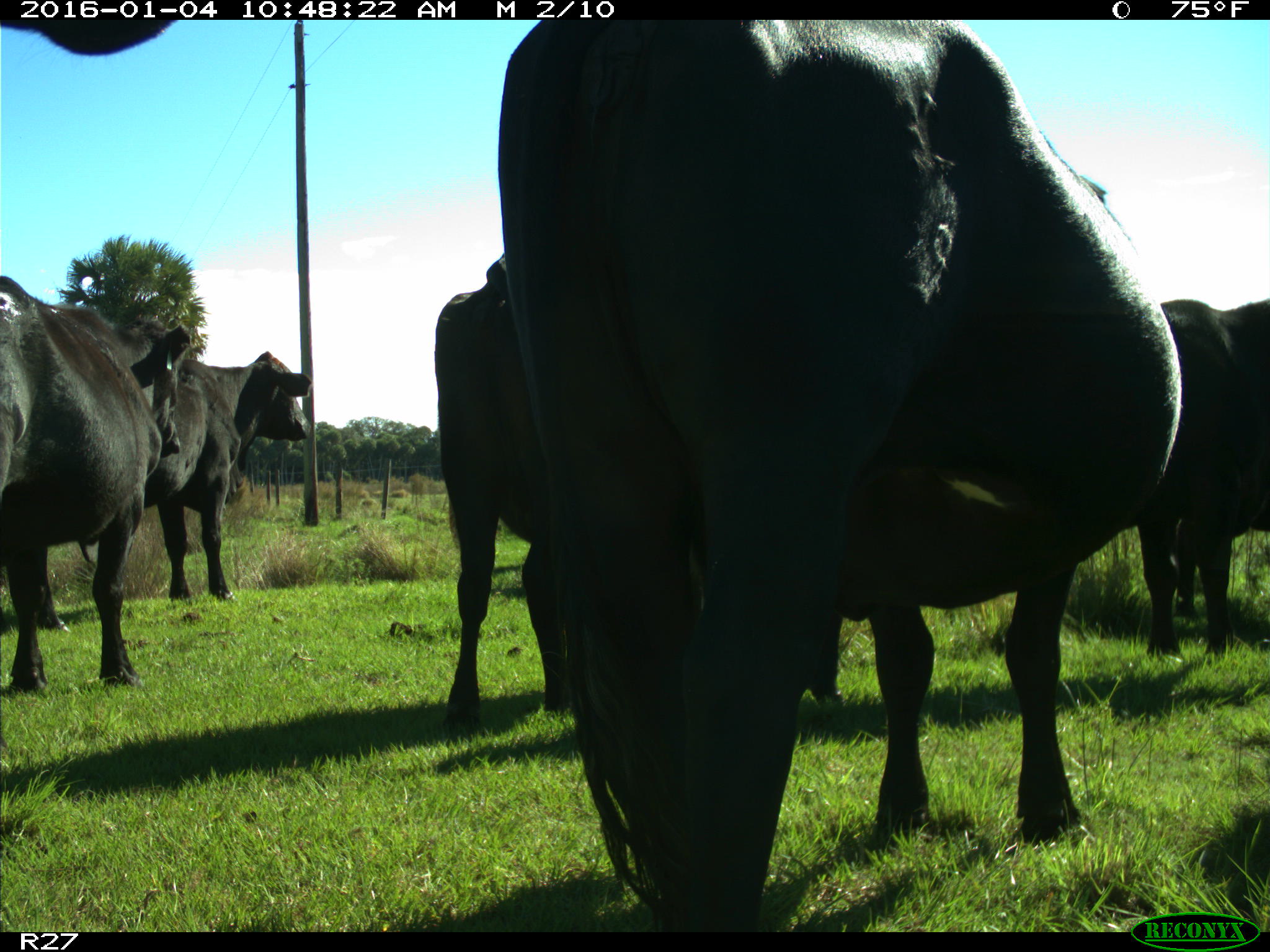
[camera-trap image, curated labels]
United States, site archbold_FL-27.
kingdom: Animalia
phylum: Chordata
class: Mammalia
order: Artiodactyla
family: Bovidae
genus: Bos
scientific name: Bos taurus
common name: domestic cow